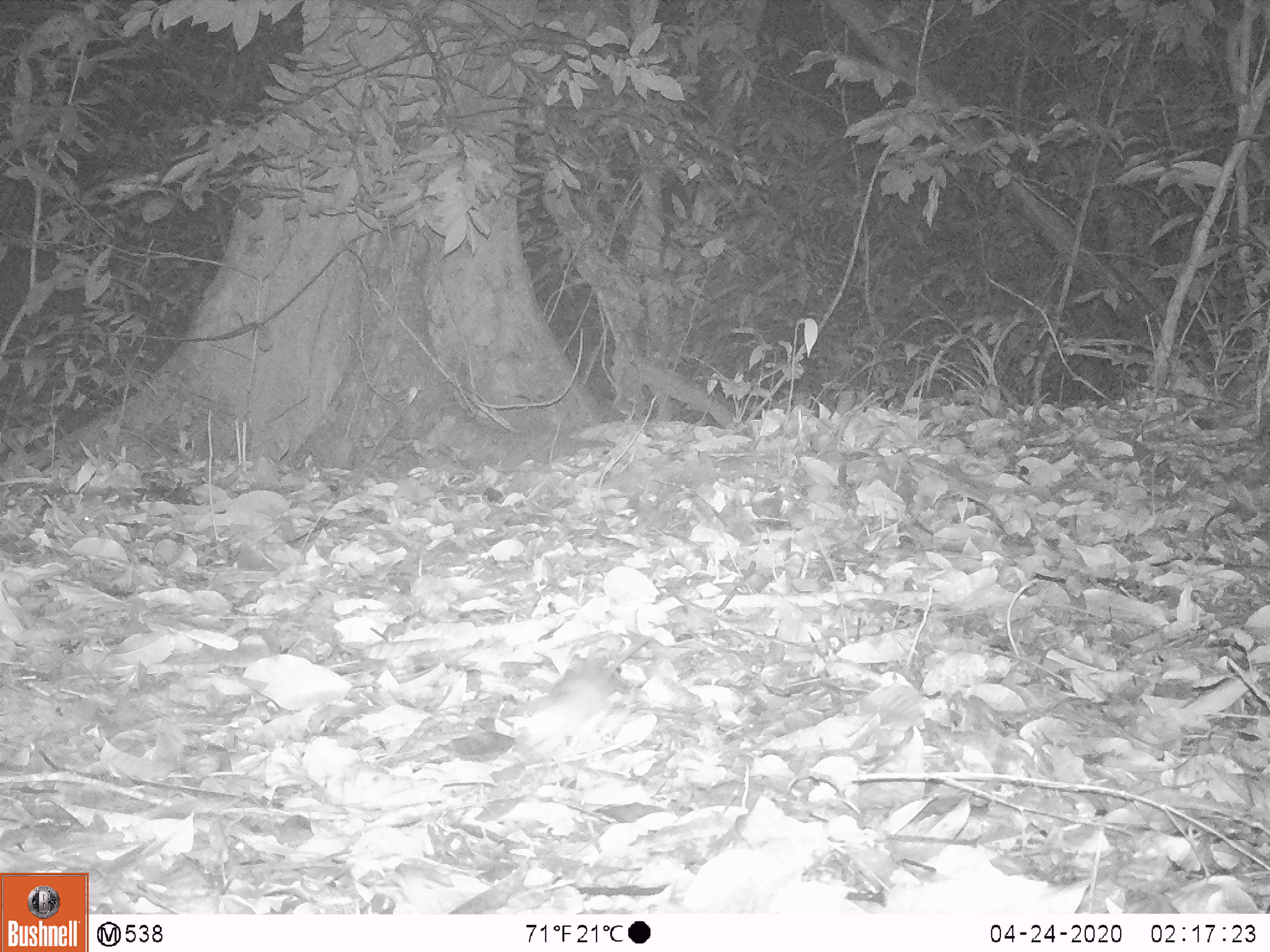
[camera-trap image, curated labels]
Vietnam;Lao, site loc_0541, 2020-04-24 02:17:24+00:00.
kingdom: Animalia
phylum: Chordata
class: Mammalia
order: Rodentia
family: Muridae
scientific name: Muridae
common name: old-world mice and rats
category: unidentified murid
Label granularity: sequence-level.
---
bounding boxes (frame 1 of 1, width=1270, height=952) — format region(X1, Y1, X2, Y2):
unidentified murid: region(512, 635, 653, 766)